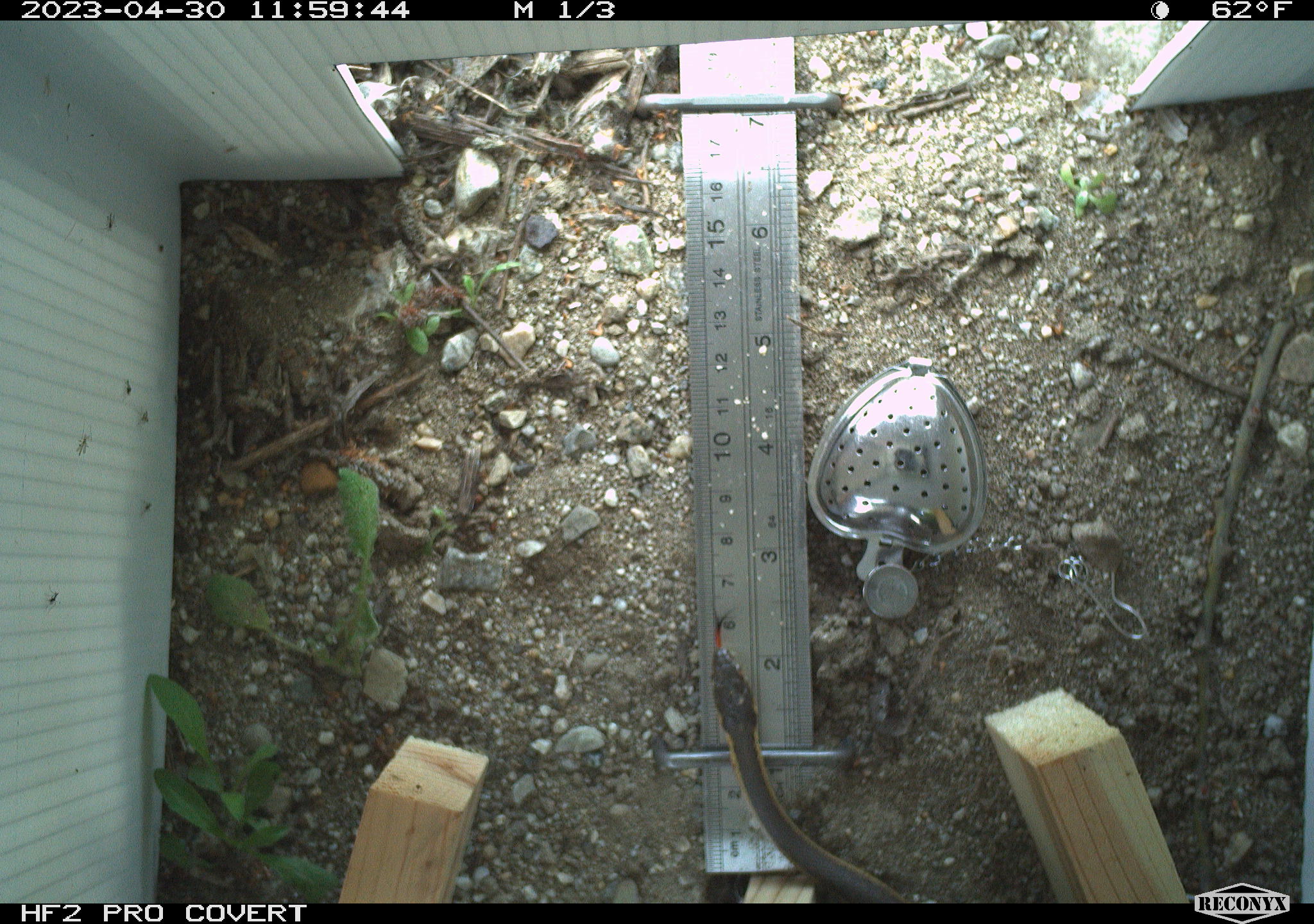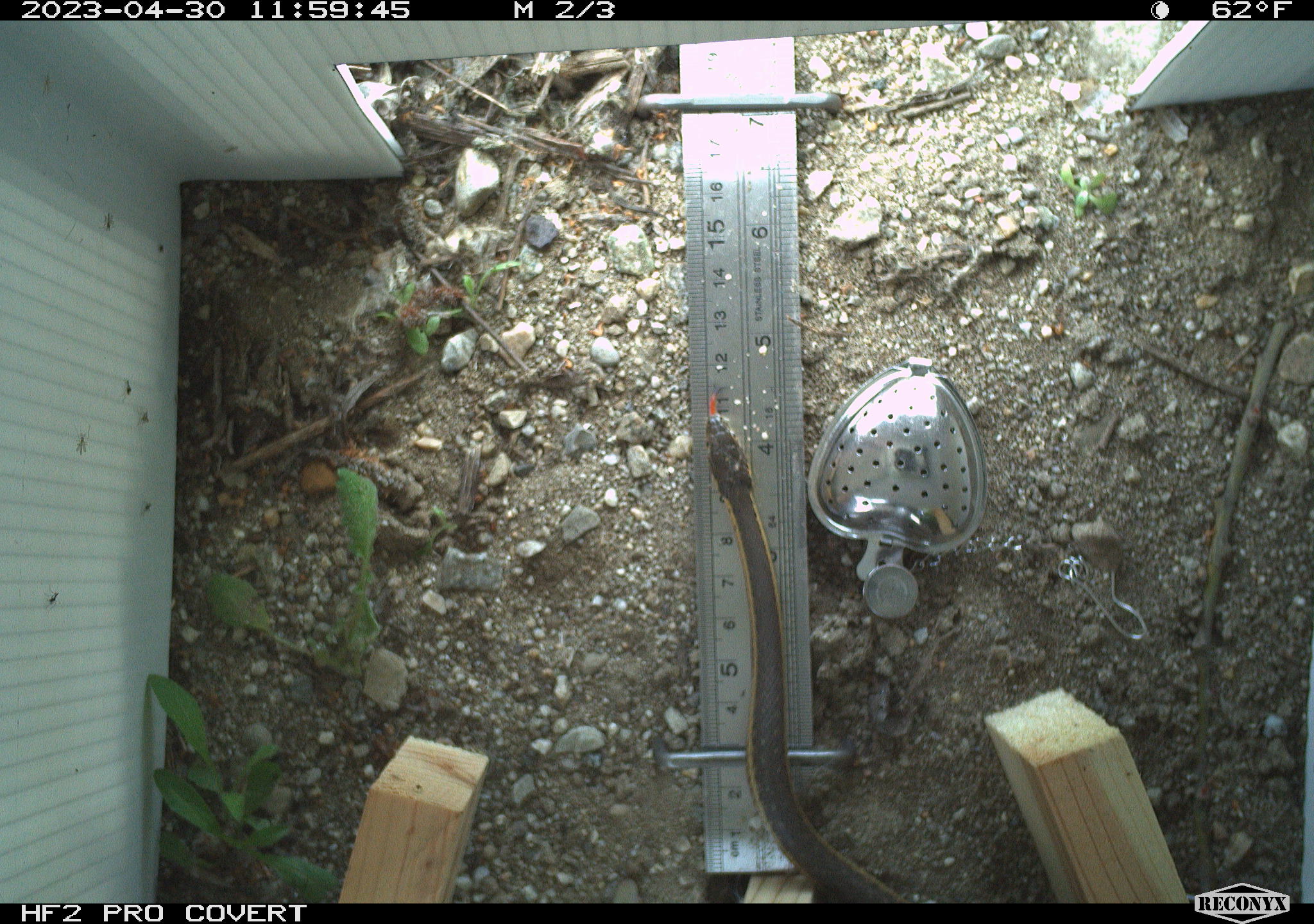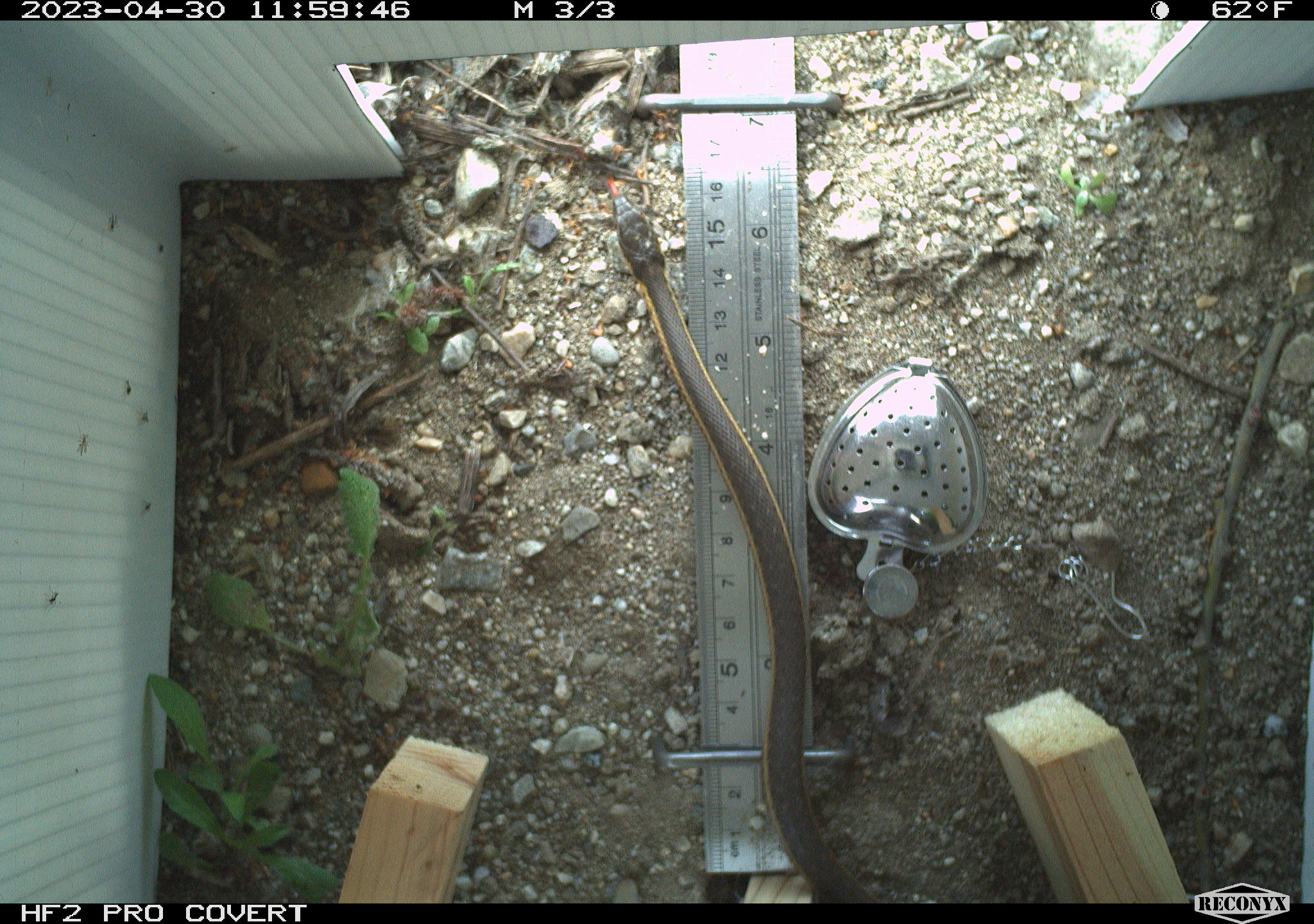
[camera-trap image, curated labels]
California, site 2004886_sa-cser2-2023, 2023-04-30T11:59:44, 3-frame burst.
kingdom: Animalia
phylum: Chordata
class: Reptilia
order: Squamata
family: Colubridae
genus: Masticophis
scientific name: Masticophis lateralis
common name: striped racer